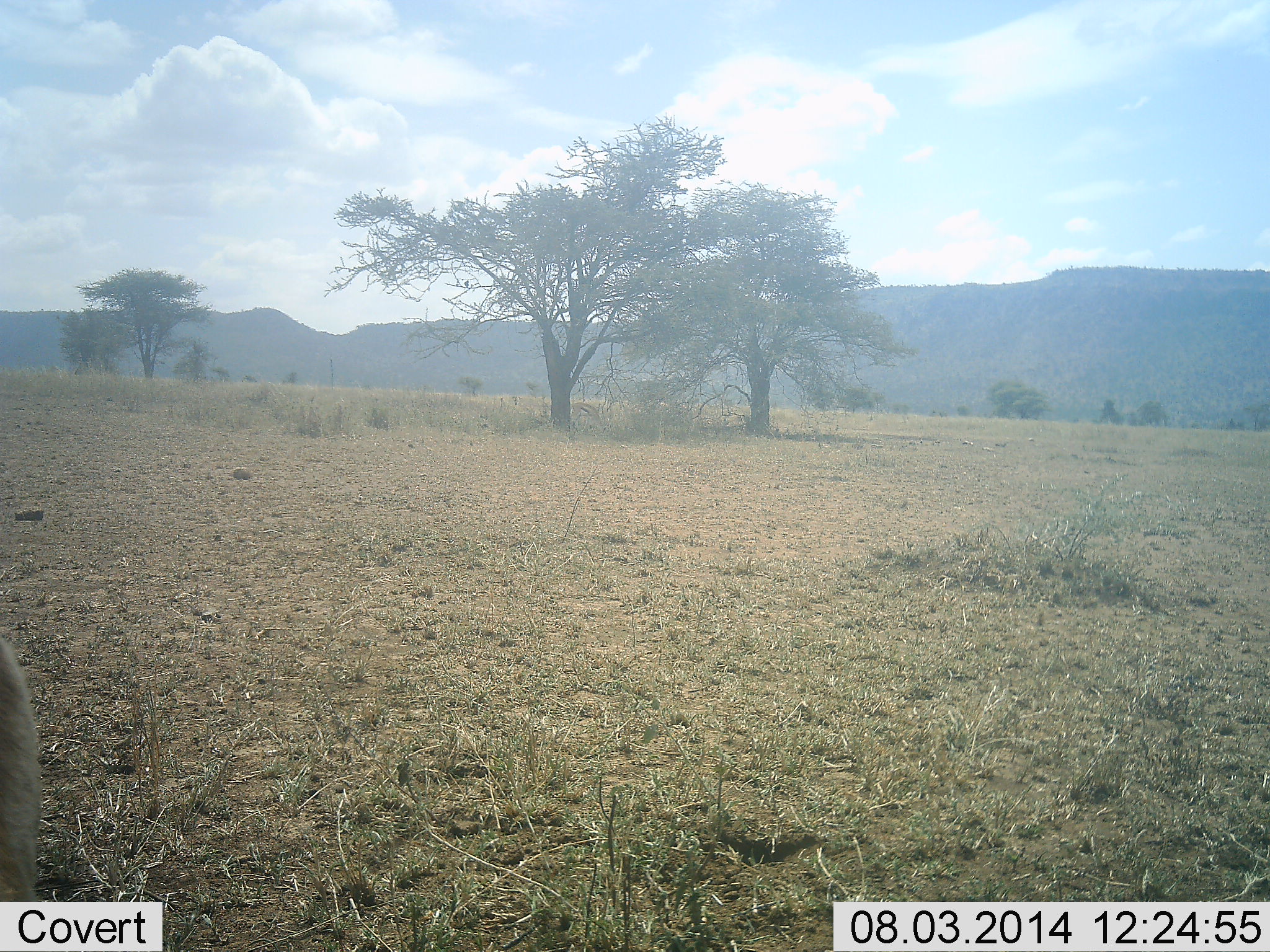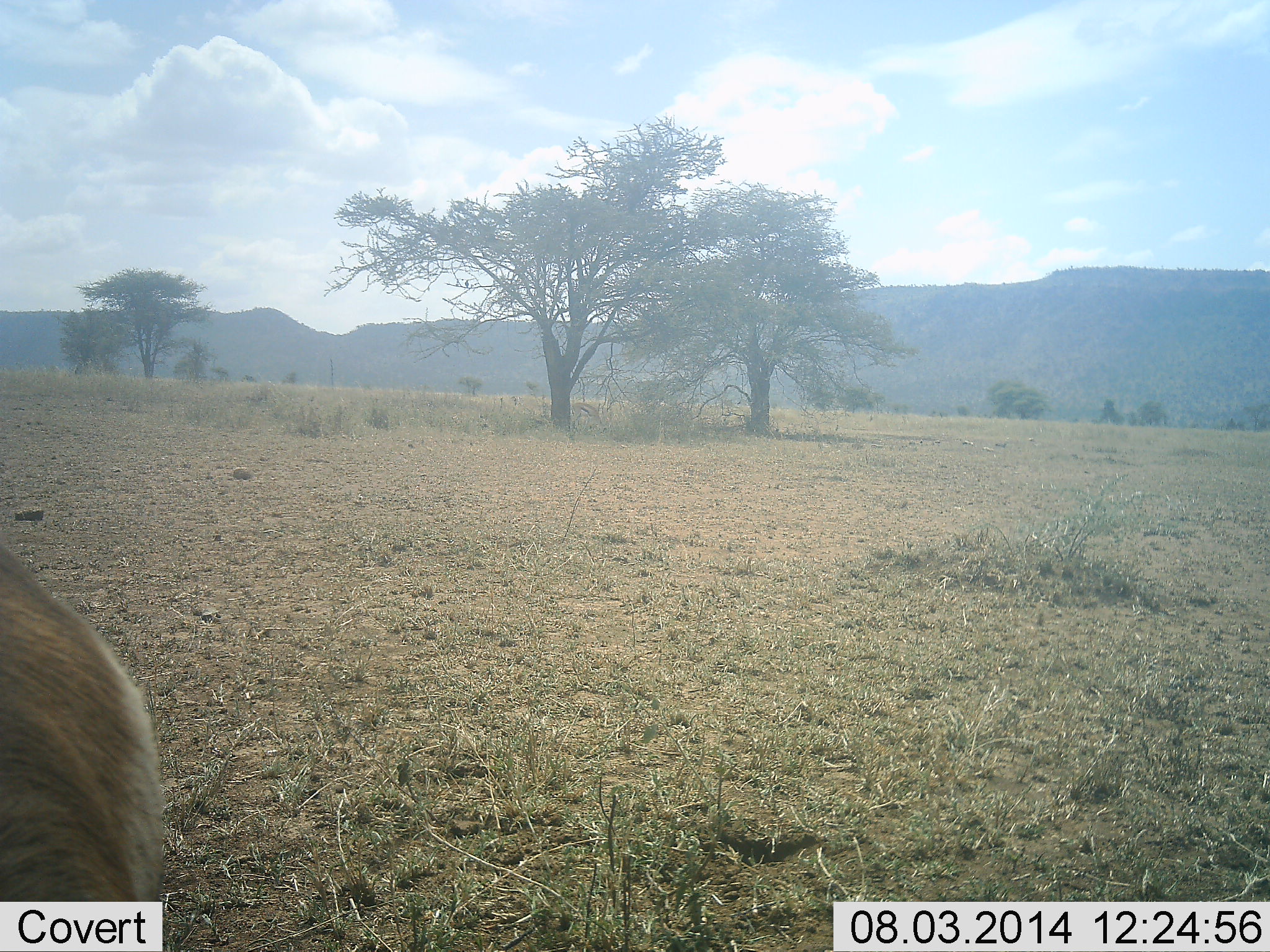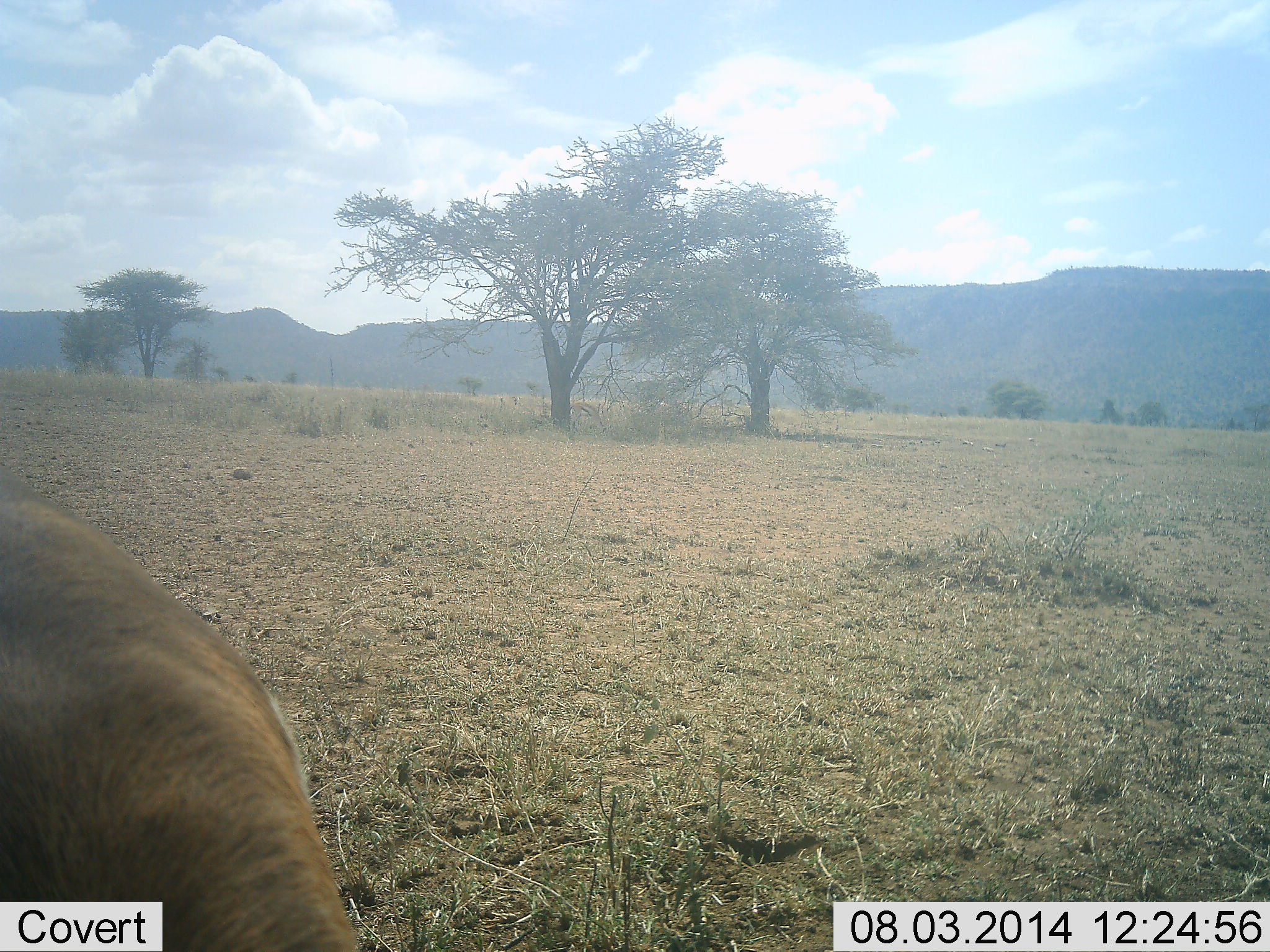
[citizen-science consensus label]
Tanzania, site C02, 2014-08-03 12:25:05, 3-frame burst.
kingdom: Animalia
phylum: Chordata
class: Mammalia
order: Artiodactyla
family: Bovidae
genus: Eudorcas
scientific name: Eudorcas thomsonii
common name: thomson's gazelle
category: gazellethomsons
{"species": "gazellethomsons (thomson's gazelle) (Eudorcas thomsonii)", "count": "1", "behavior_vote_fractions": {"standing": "20%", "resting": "0%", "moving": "40%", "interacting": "0%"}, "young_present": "0%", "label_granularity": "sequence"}